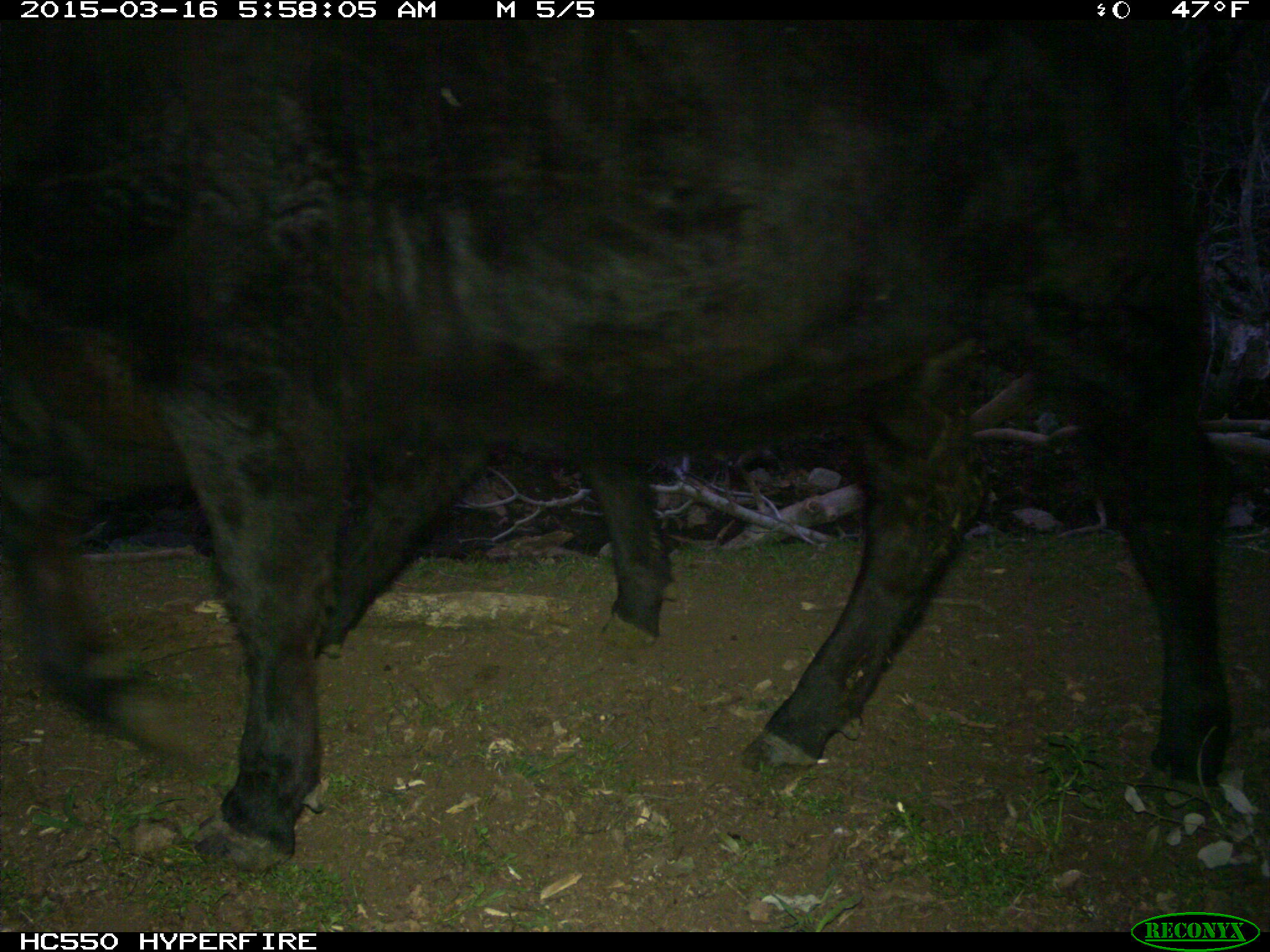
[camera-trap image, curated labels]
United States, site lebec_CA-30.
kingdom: Animalia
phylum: Chordata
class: Mammalia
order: Artiodactyla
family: Bovidae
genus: Bos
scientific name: Bos taurus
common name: domestic cow